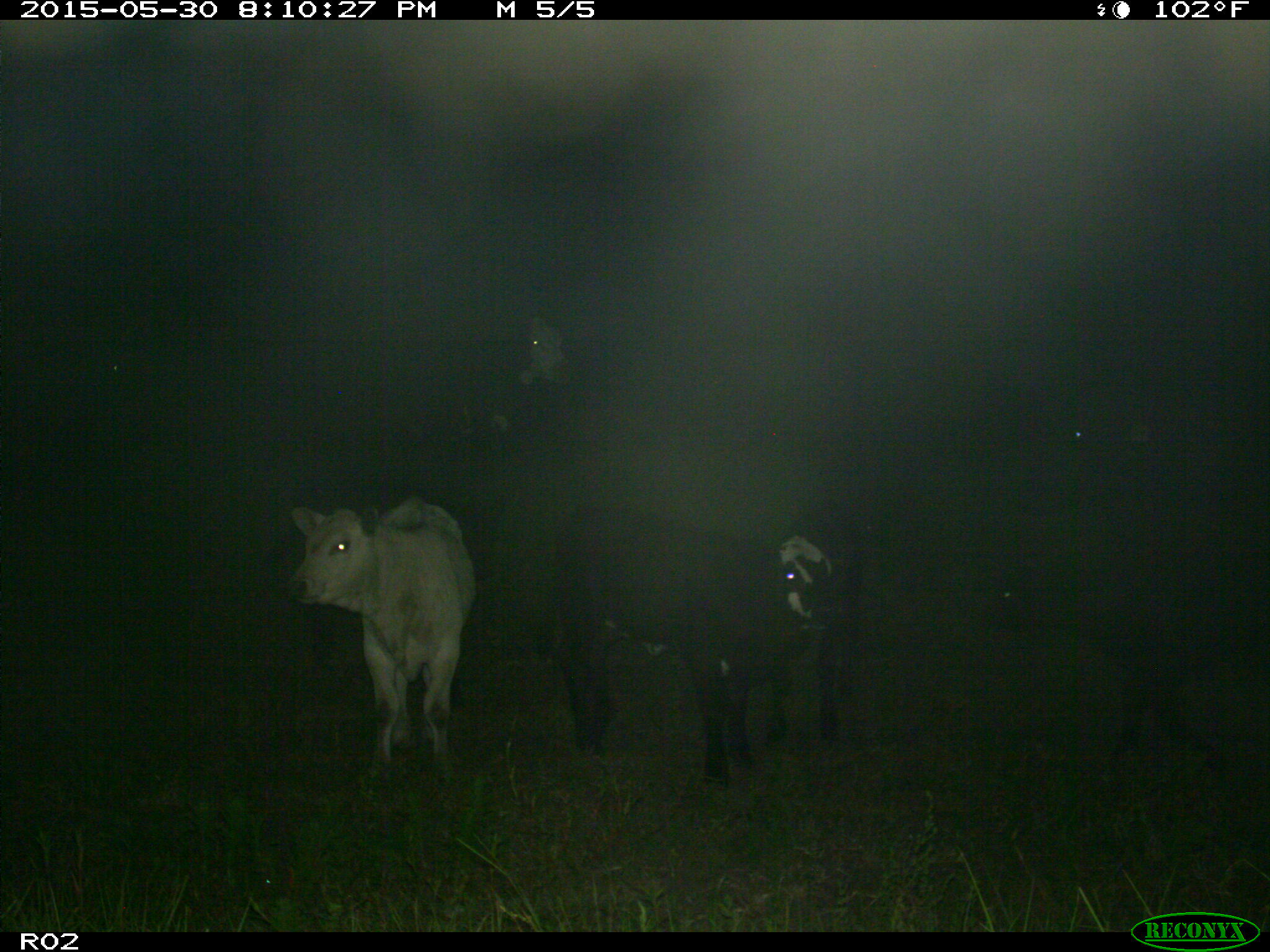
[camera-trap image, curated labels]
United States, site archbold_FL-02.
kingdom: Animalia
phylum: Chordata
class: Mammalia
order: Artiodactyla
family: Bovidae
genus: Bos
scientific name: Bos taurus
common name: domestic cow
Bos taurus (domestic cow).